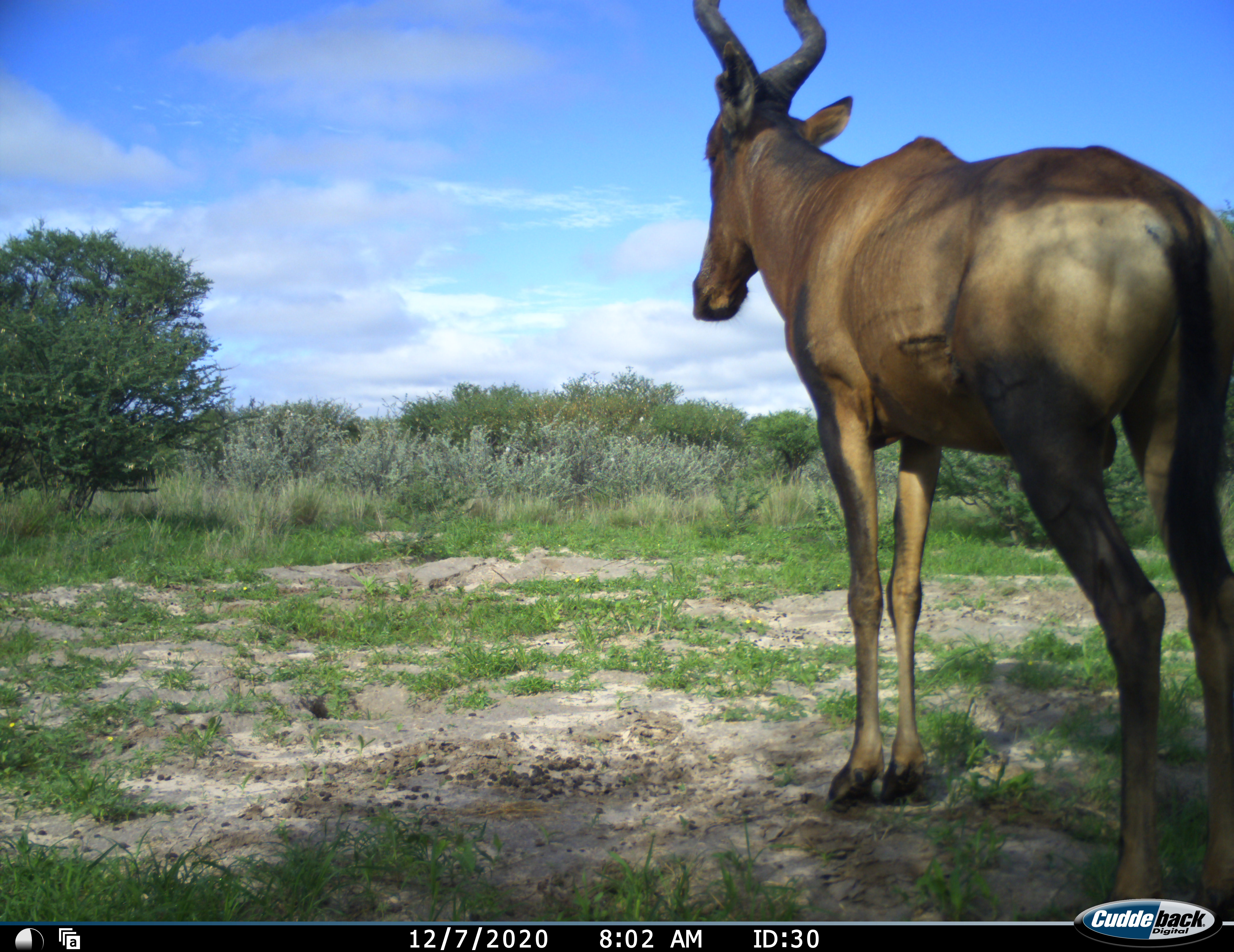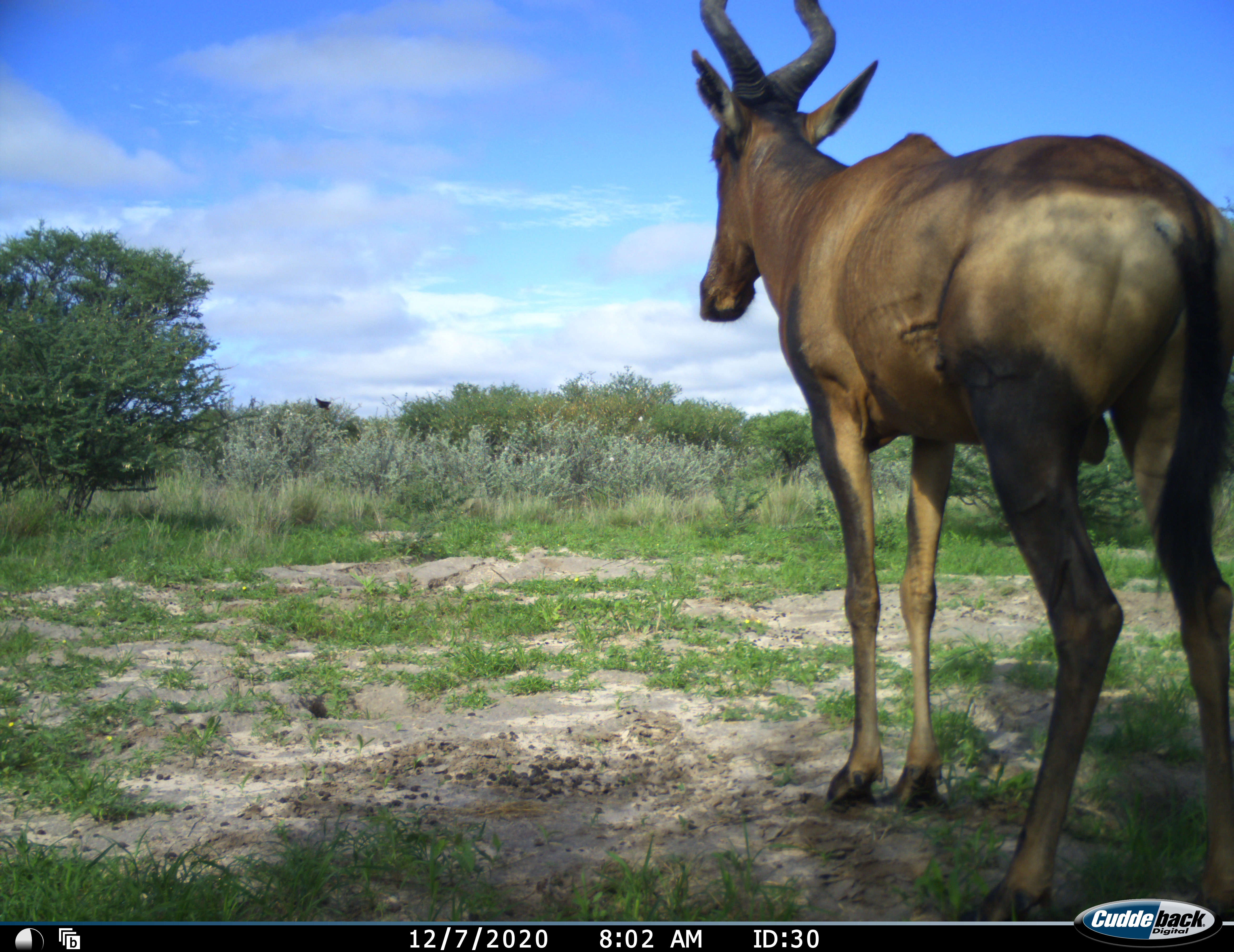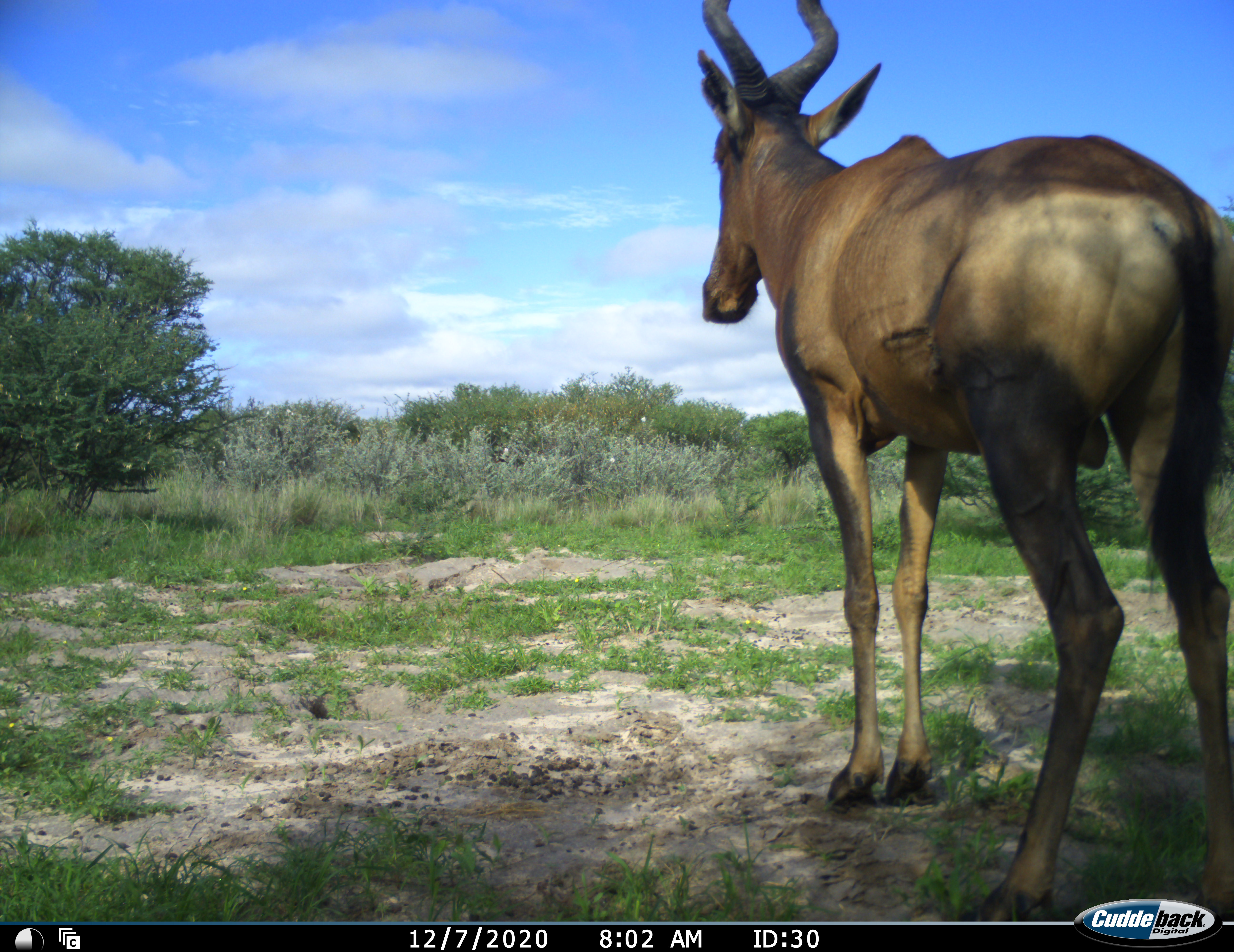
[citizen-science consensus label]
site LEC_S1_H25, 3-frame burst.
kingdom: Animalia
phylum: Chordata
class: Mammalia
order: Artiodactyla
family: Bovidae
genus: Alcelaphus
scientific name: Alcelaphus buselaphus caama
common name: red hartebeest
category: hartebeestred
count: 1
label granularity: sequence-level